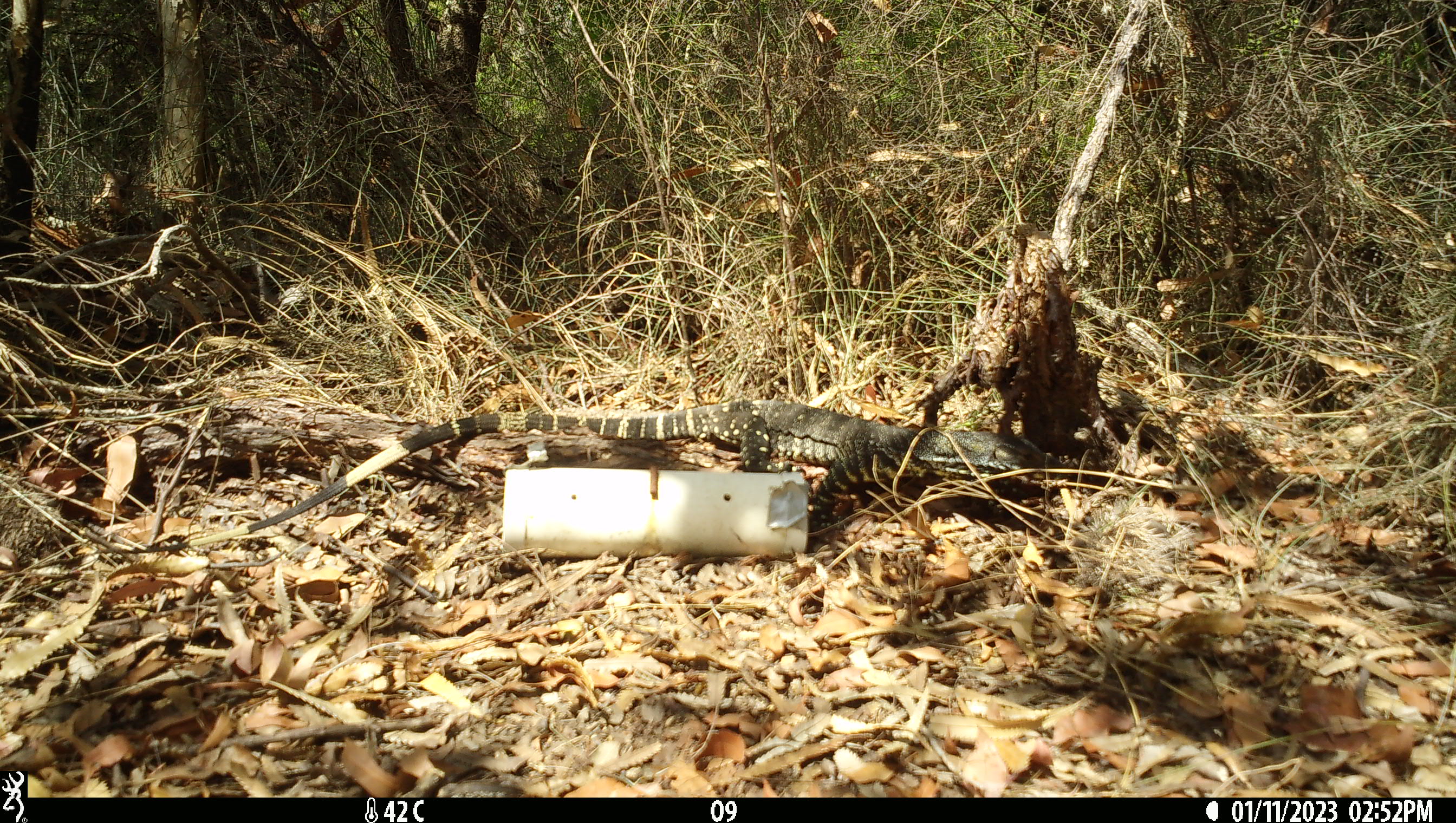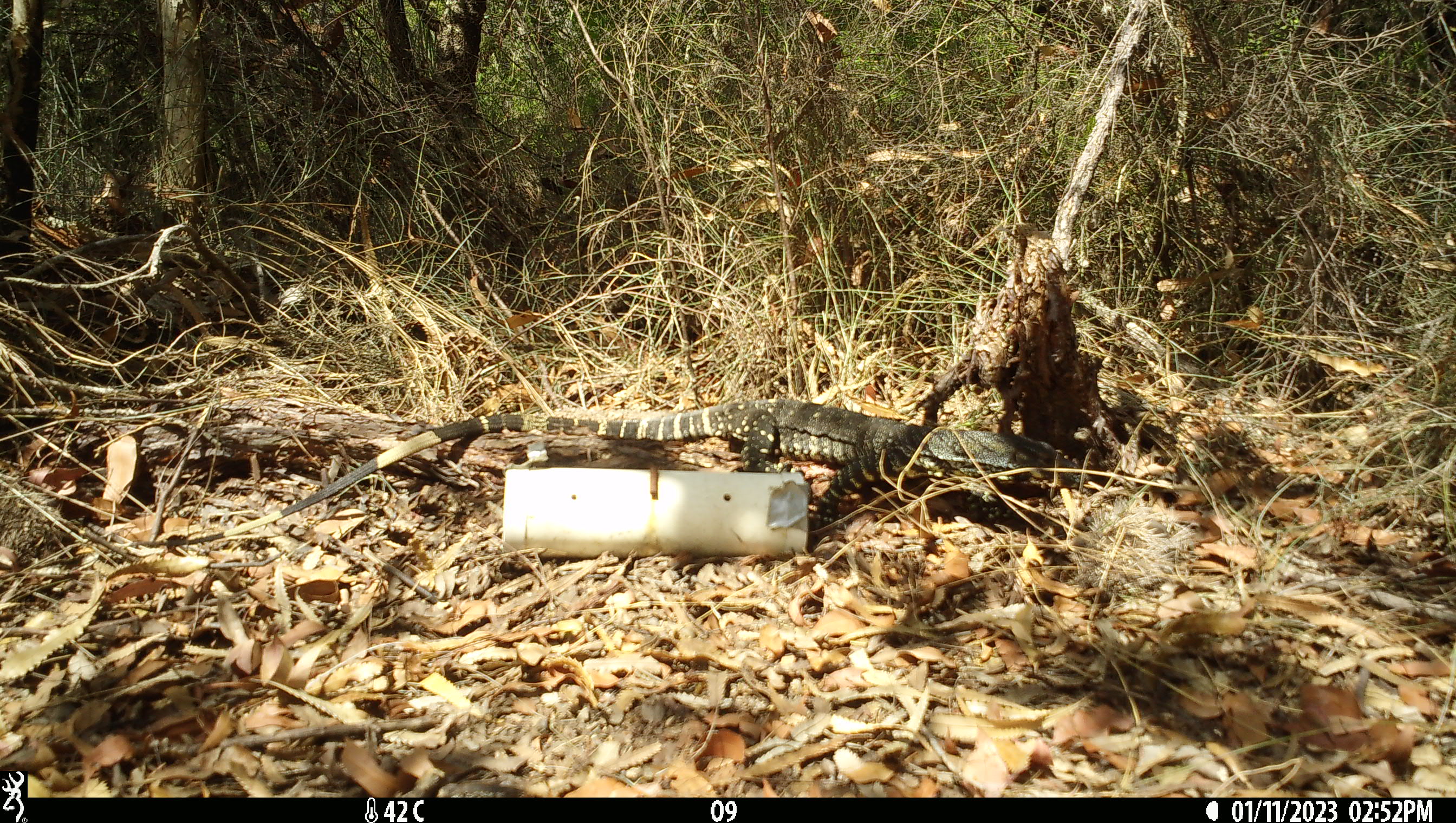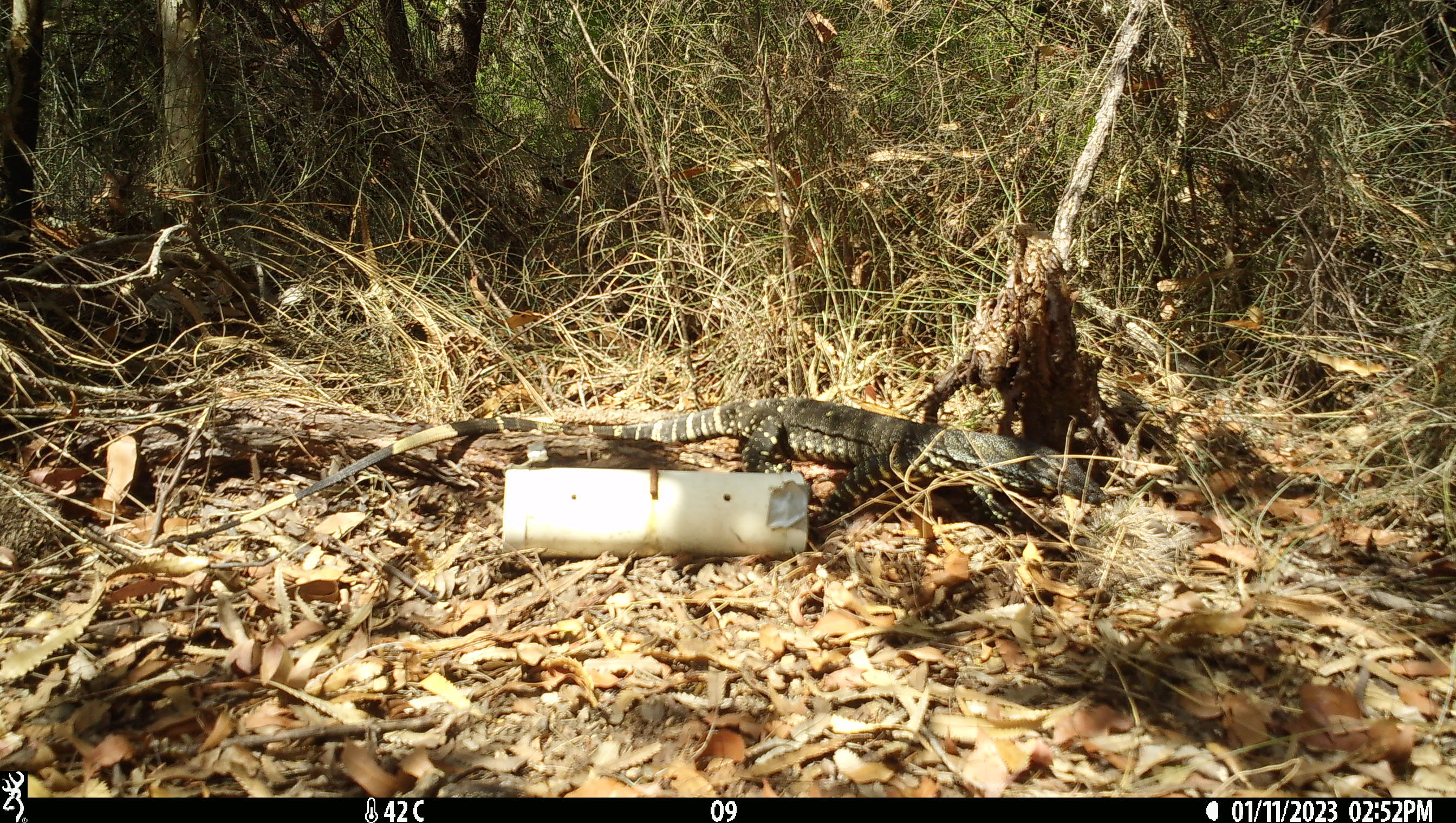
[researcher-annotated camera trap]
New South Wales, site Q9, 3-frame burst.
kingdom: Animalia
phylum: Chordata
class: Reptilia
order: Squamata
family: Varanidae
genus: Varanus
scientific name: Varanus varius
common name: lace monitor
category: goanna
Goanna (lace monitor) (Varanus varius).